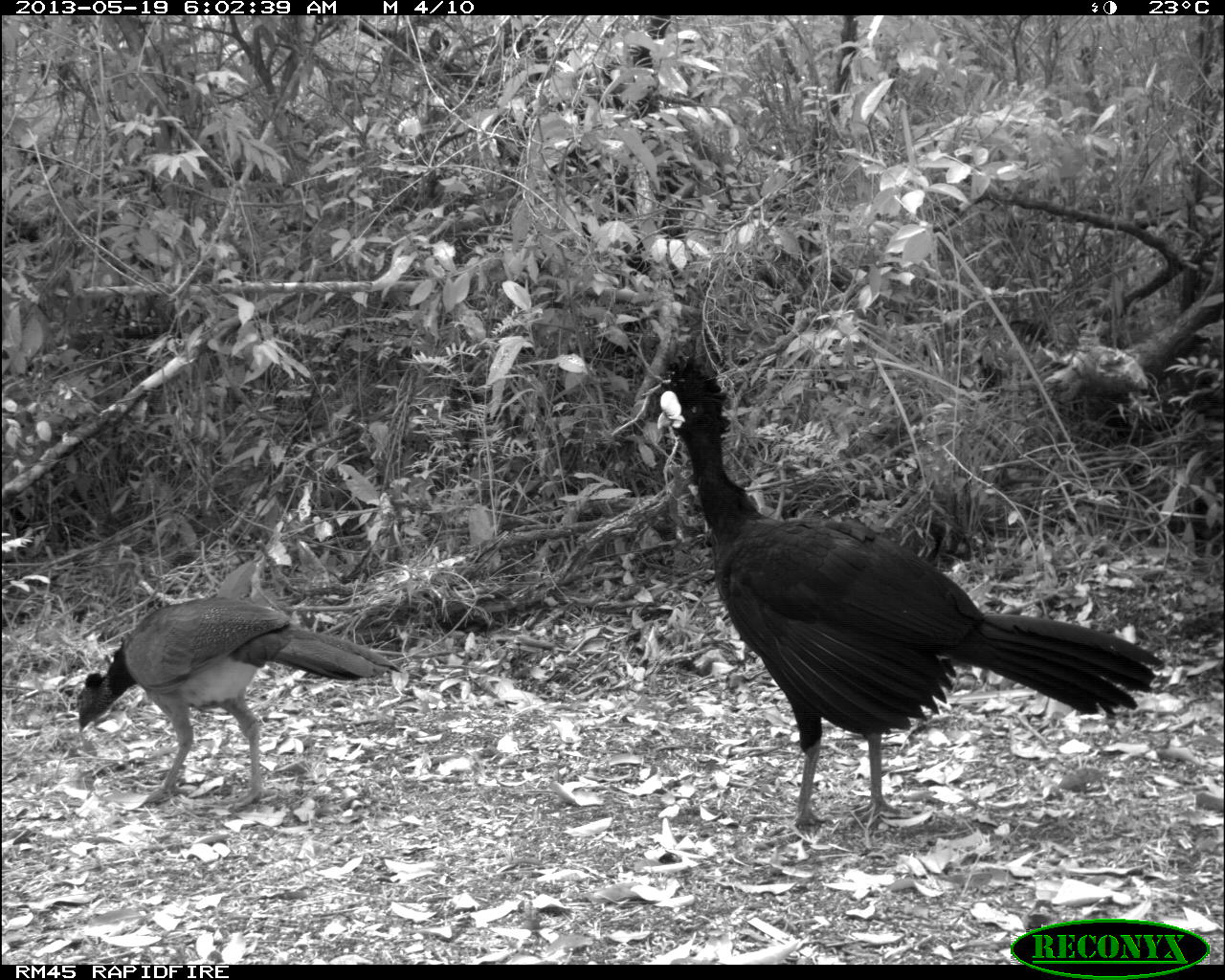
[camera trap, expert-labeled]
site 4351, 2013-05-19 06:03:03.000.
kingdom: Animalia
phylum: Chordata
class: Aves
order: Galliformes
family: Cracidae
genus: Crax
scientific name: Crax rubra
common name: great curassow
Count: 2.